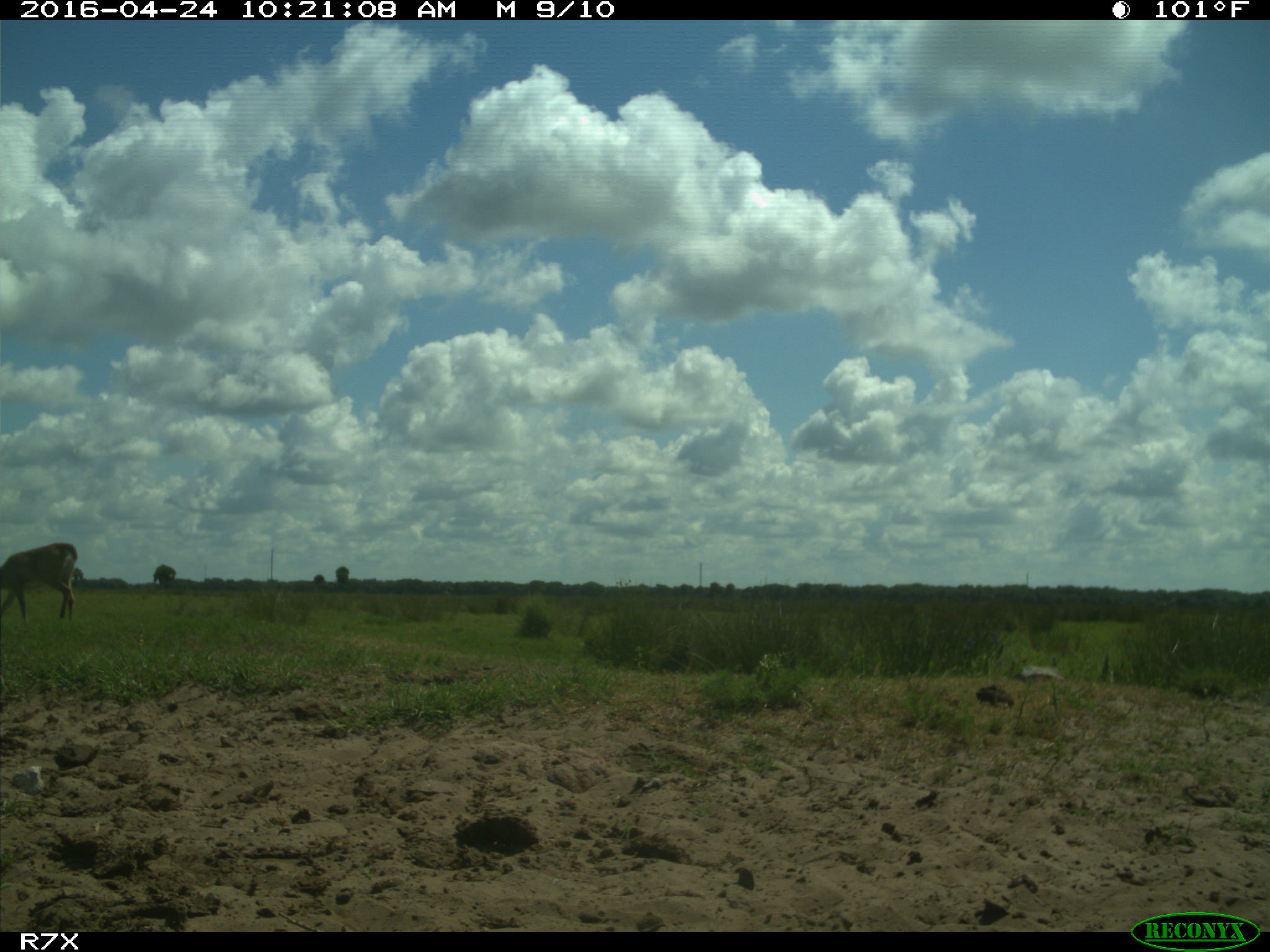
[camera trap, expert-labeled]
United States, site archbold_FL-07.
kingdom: Animalia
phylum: Chordata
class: Mammalia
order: Artiodactyla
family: Cervidae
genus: Odocoileus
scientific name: Odocoileus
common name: deer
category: unidentified deer